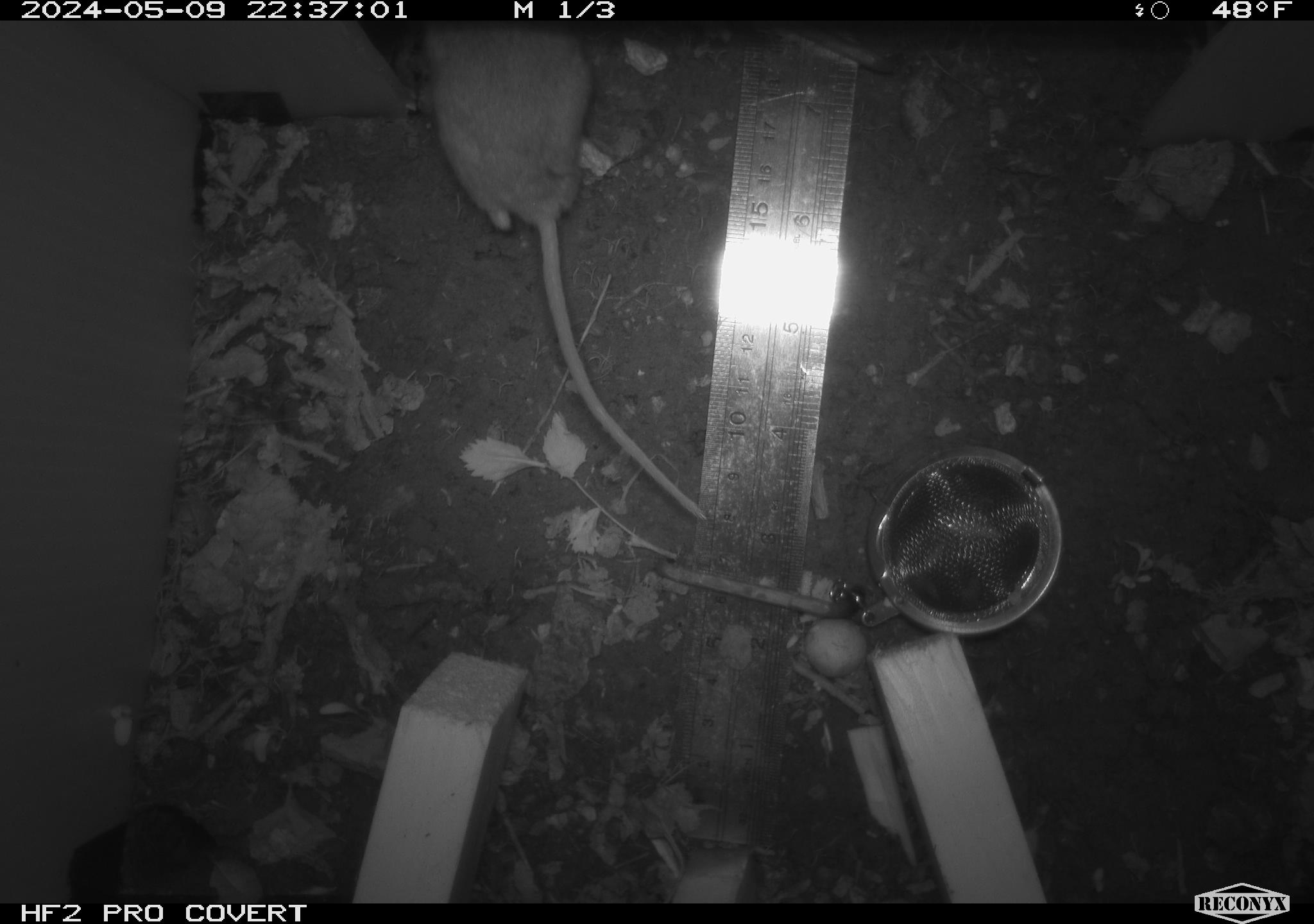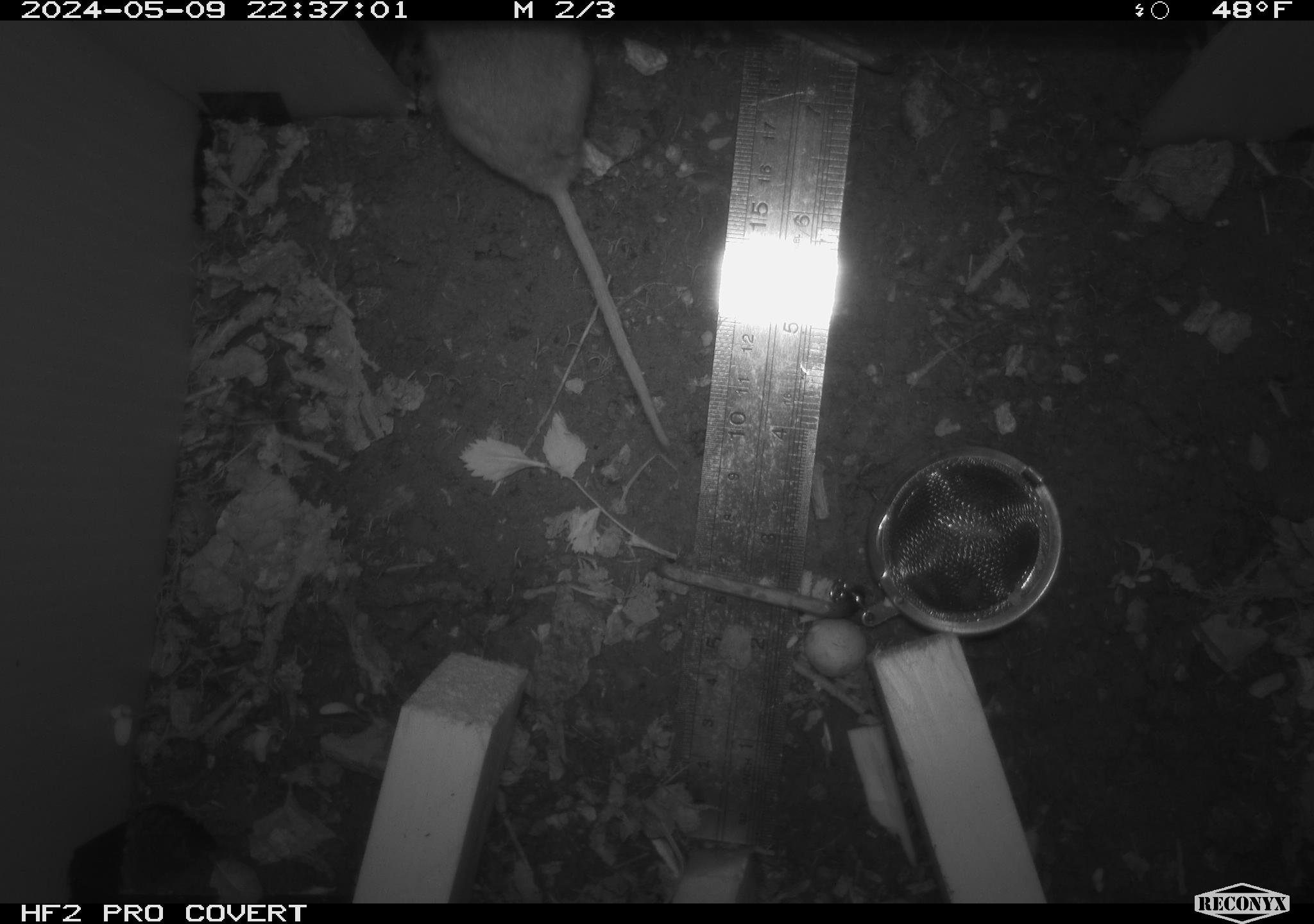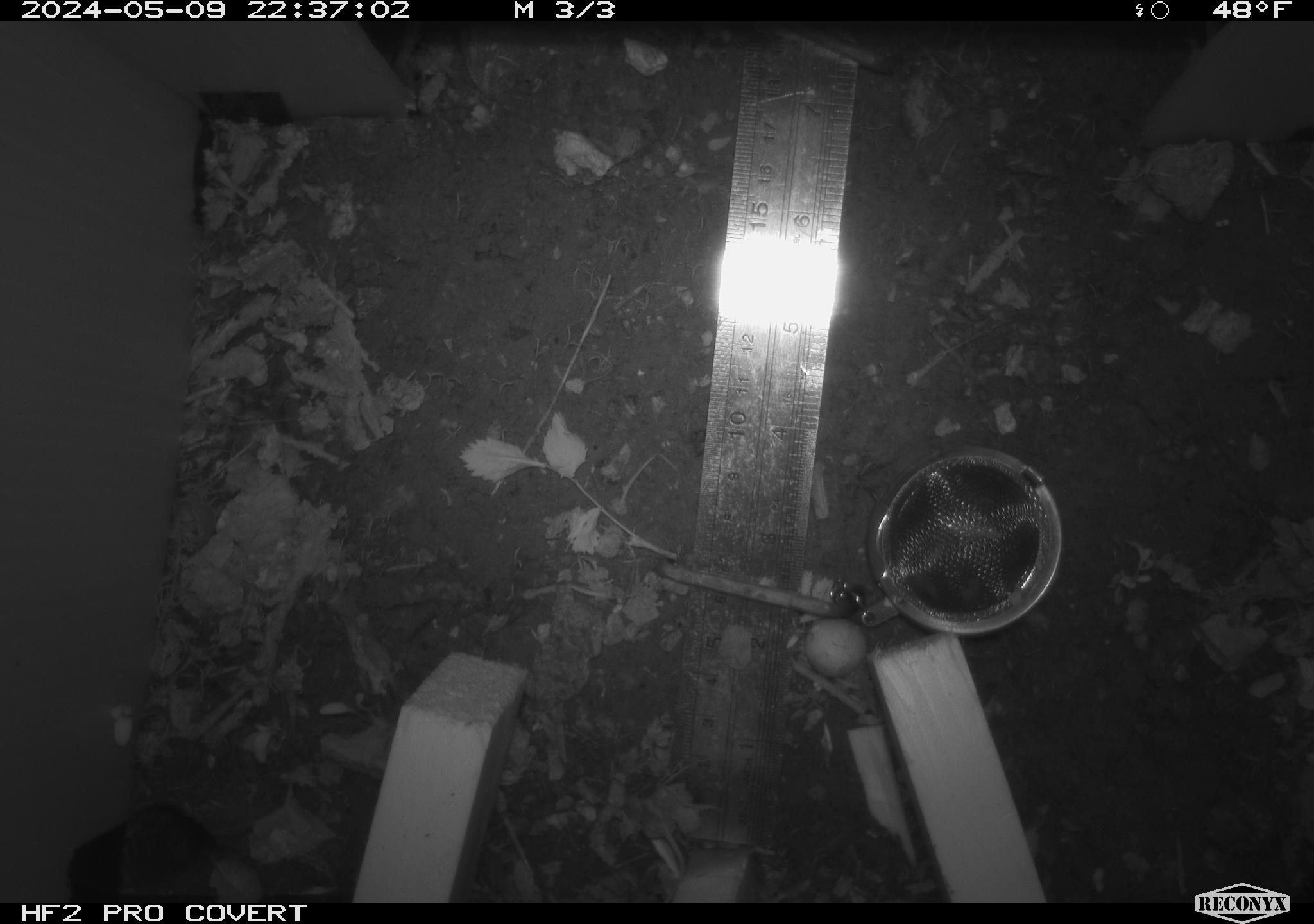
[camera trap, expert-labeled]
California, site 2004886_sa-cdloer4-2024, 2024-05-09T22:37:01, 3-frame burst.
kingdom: Animalia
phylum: Chordata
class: Mammalia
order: Rodentia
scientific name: Rodentia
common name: mouse species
Mouse species (Rodentia).